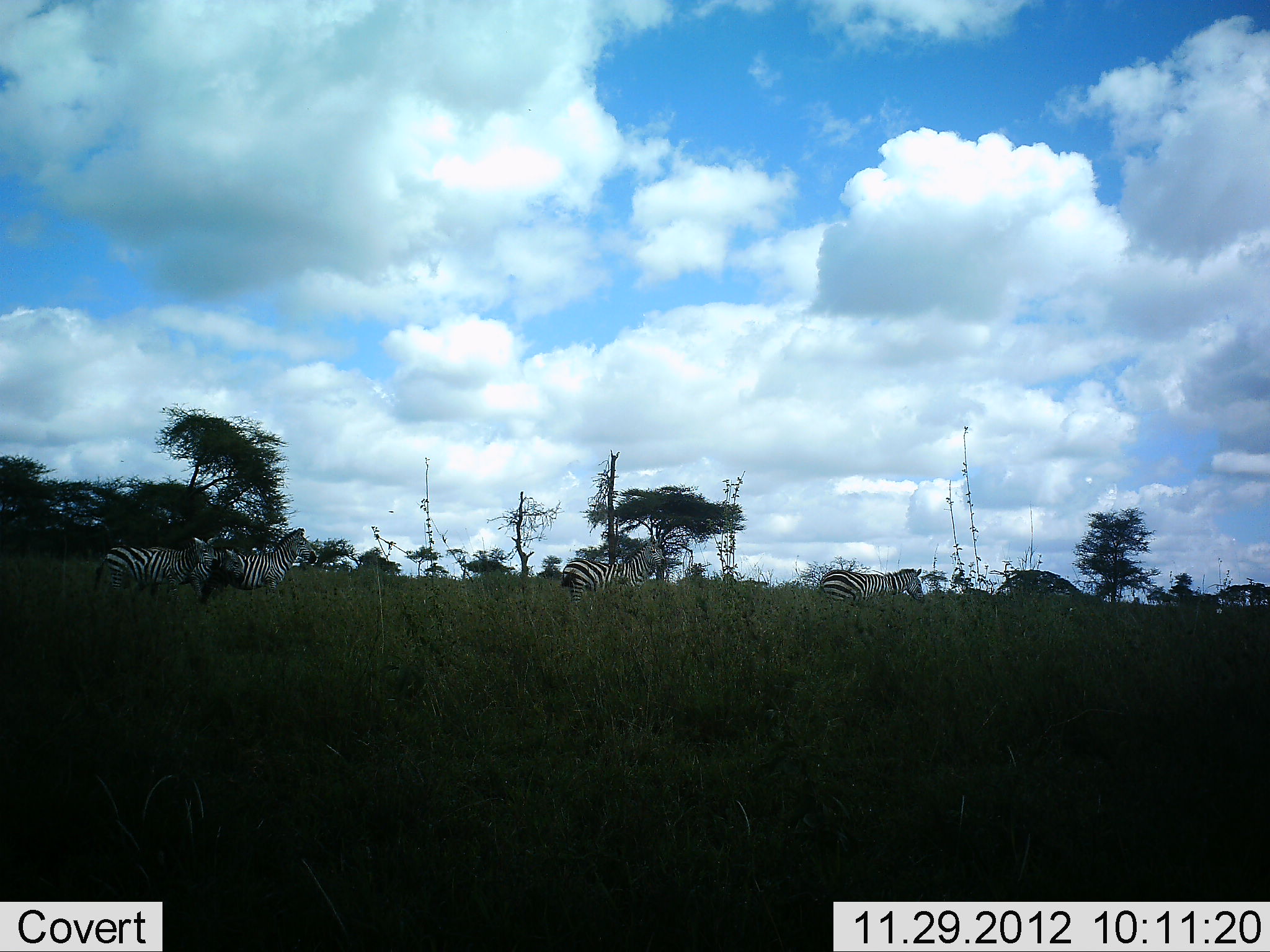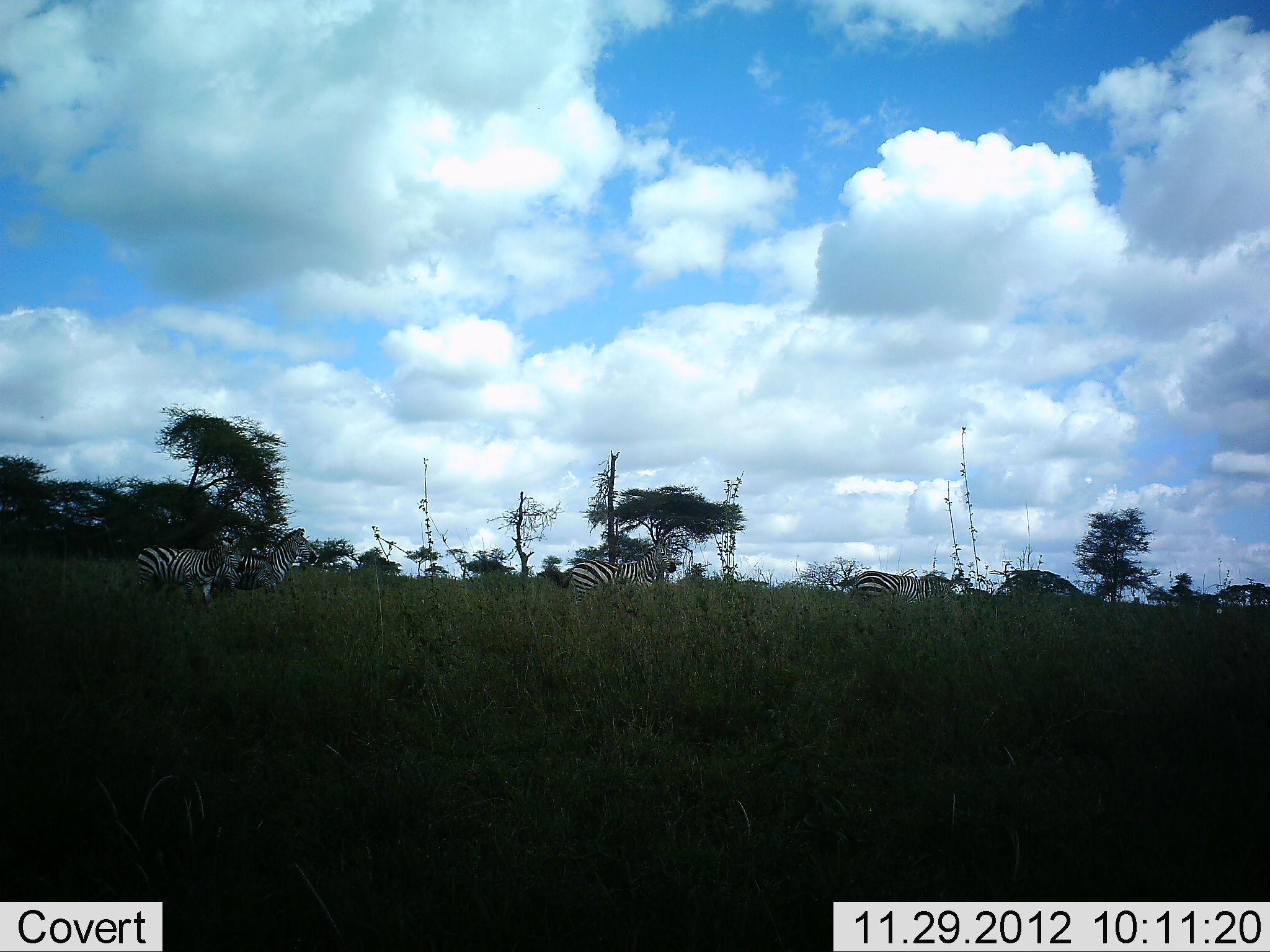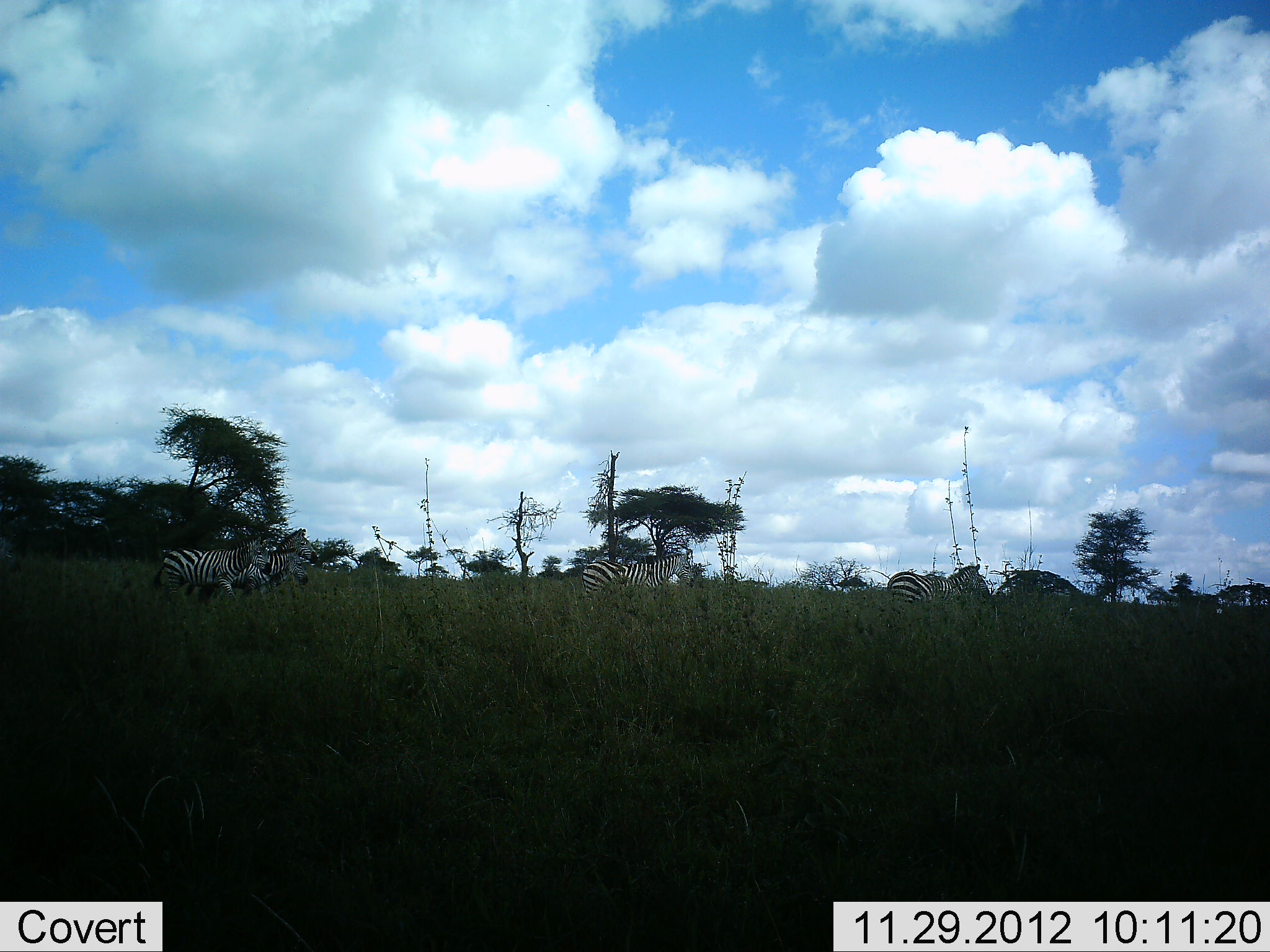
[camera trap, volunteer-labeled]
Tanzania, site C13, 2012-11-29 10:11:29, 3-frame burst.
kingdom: Animalia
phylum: Chordata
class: Mammalia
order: Perissodactyla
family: Equidae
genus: Equus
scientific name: Equus quagga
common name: plains zebra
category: zebra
Zebra (plains zebra) (Equus quagga), count 5. Behavior (volunteer vote fractions): standing 30%, resting 10%, moving 90%, interacting 10%. Young present (vote fraction): 0%. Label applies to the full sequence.